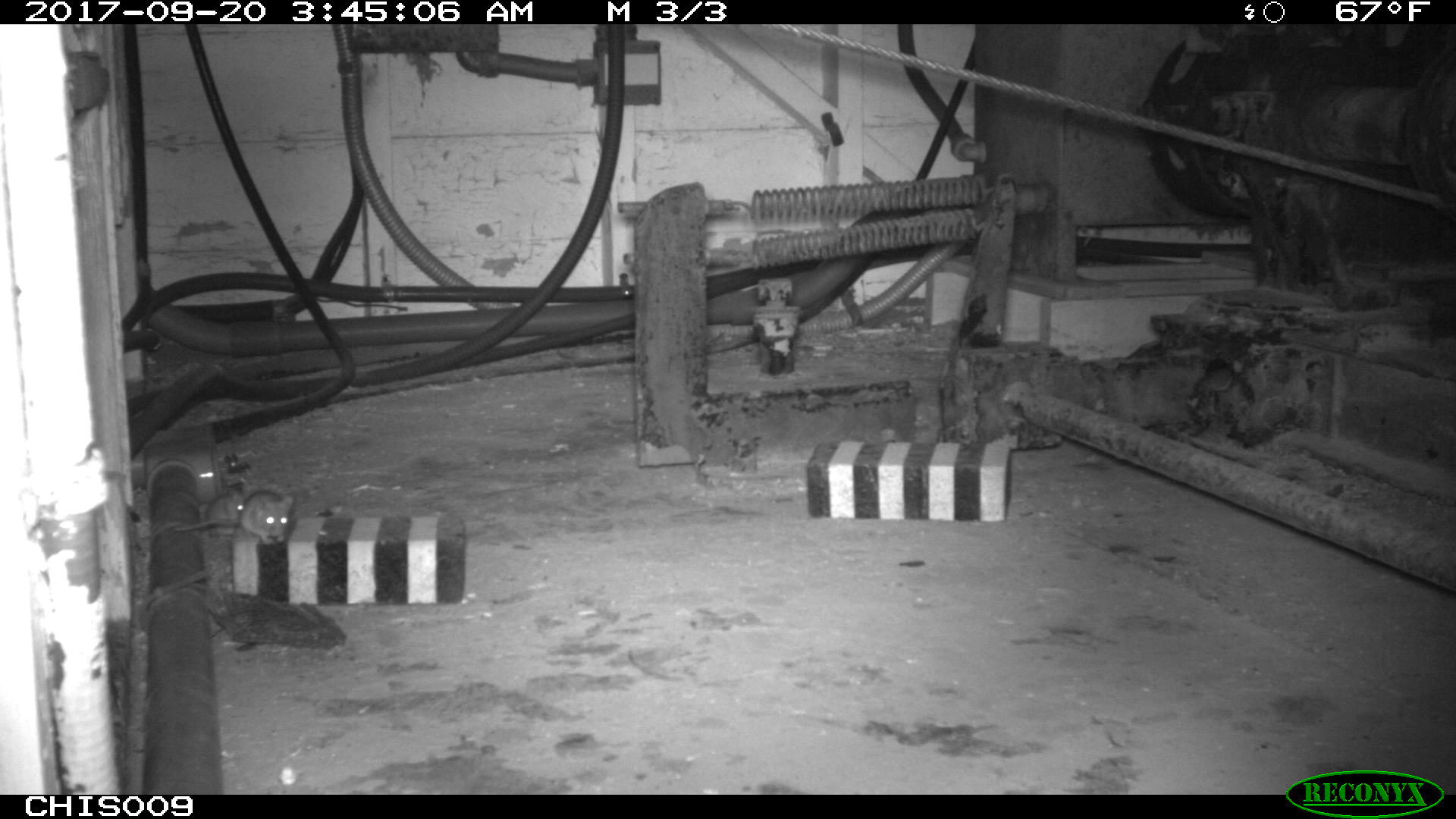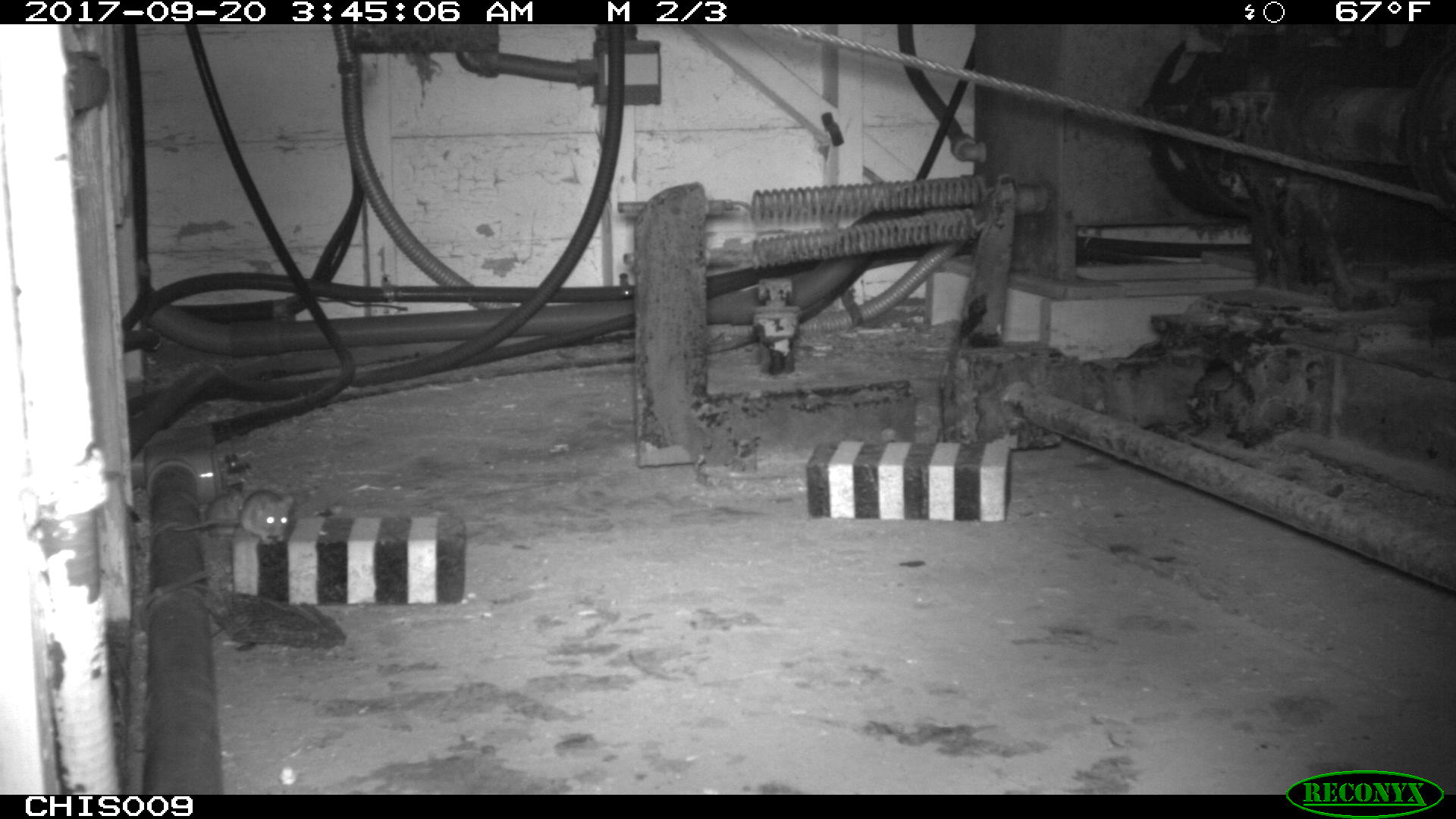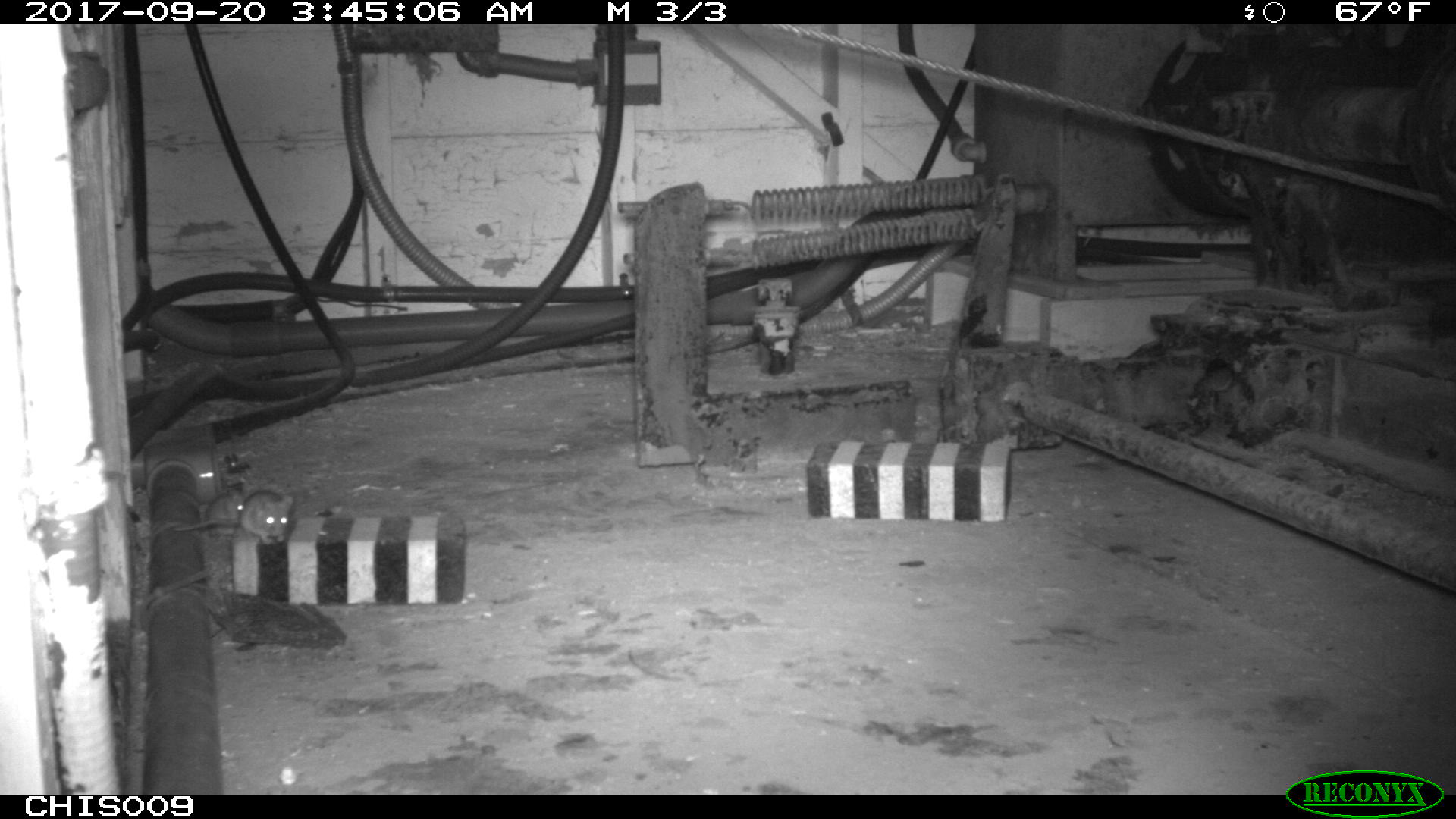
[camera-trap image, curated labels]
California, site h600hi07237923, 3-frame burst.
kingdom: Animalia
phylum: Chordata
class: Mammalia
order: Rodentia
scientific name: Rodentia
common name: rodent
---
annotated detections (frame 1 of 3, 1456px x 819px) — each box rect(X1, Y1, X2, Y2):
rodent: rect(171, 490, 293, 546); rect(206, 491, 242, 535)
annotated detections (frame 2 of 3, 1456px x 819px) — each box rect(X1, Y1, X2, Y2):
rodent: rect(171, 489, 293, 544)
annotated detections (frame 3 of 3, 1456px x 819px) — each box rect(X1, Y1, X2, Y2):
rodent: rect(171, 490, 293, 544); rect(176, 491, 244, 526)